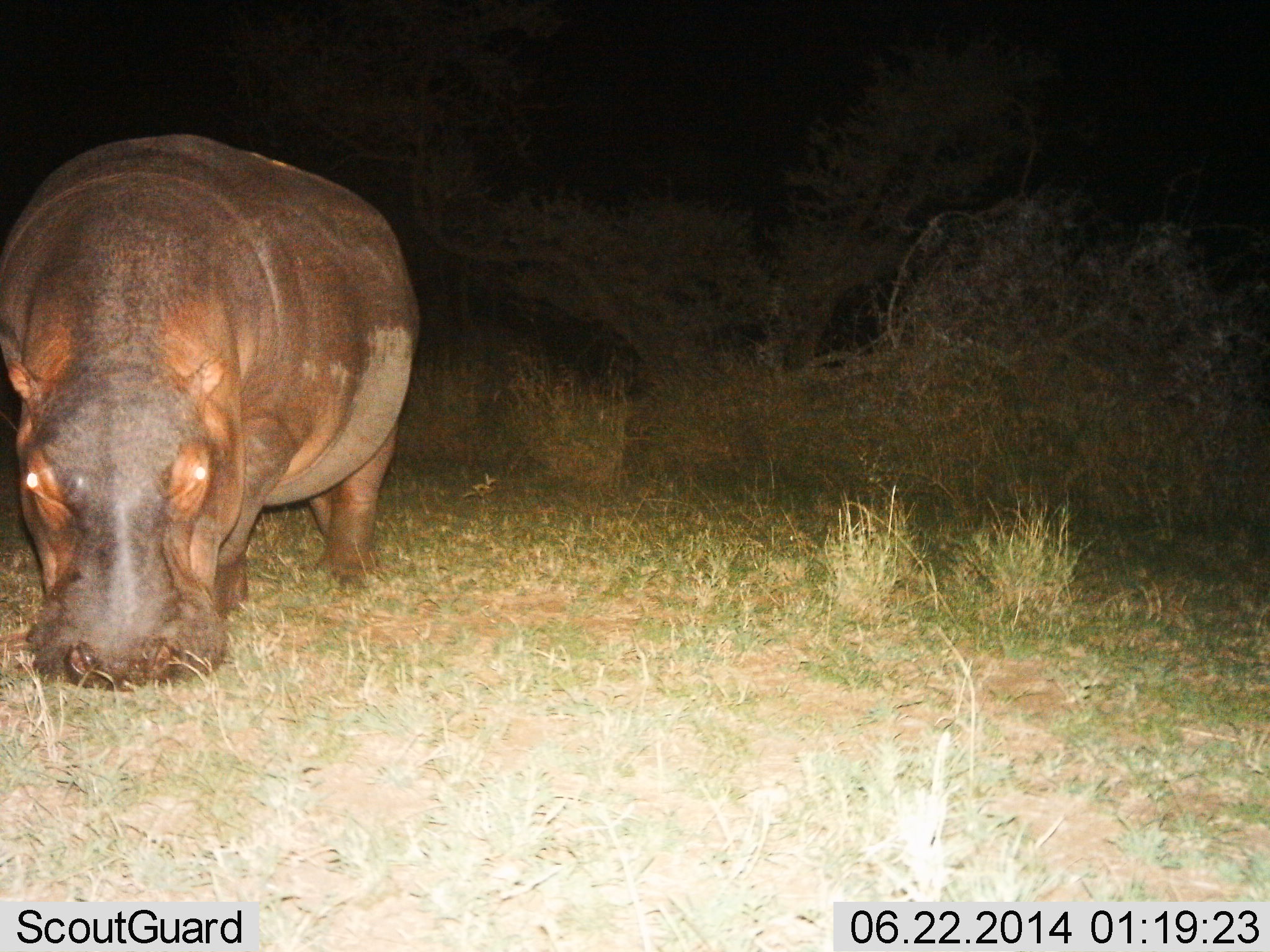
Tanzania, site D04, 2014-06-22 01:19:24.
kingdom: Animalia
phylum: Chordata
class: Mammalia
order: Artiodactyla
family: Hippopotamidae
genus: Hippopotamus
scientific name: Hippopotamus amphibius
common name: hippopotamus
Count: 1.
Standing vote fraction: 30%.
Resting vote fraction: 0%.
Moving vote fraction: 10%.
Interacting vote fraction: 0%.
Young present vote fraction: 0%.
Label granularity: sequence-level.